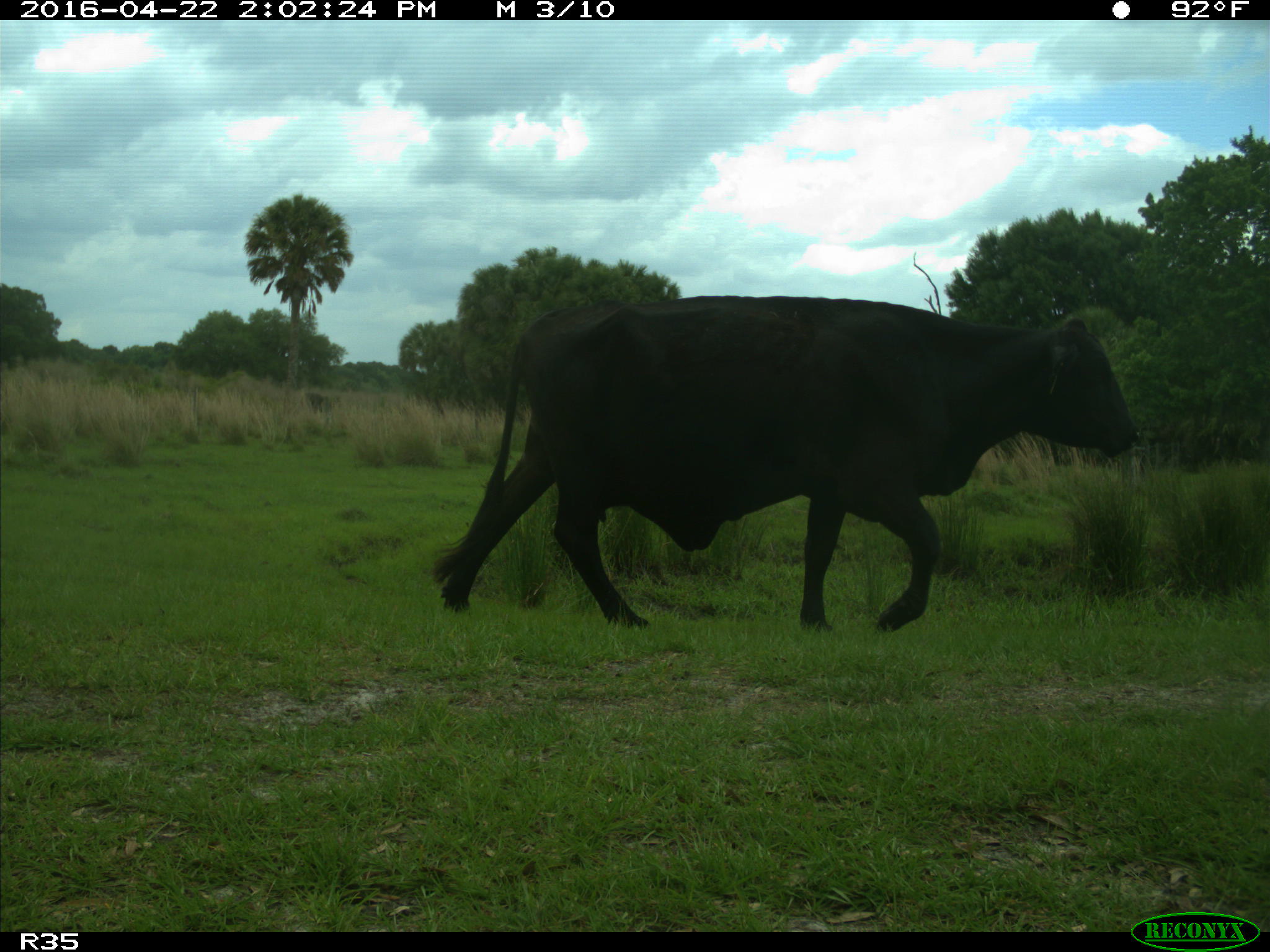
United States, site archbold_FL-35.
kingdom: Animalia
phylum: Chordata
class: Mammalia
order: Artiodactyla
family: Bovidae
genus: Bos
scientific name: Bos taurus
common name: domestic cow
Bos taurus (domestic cow).